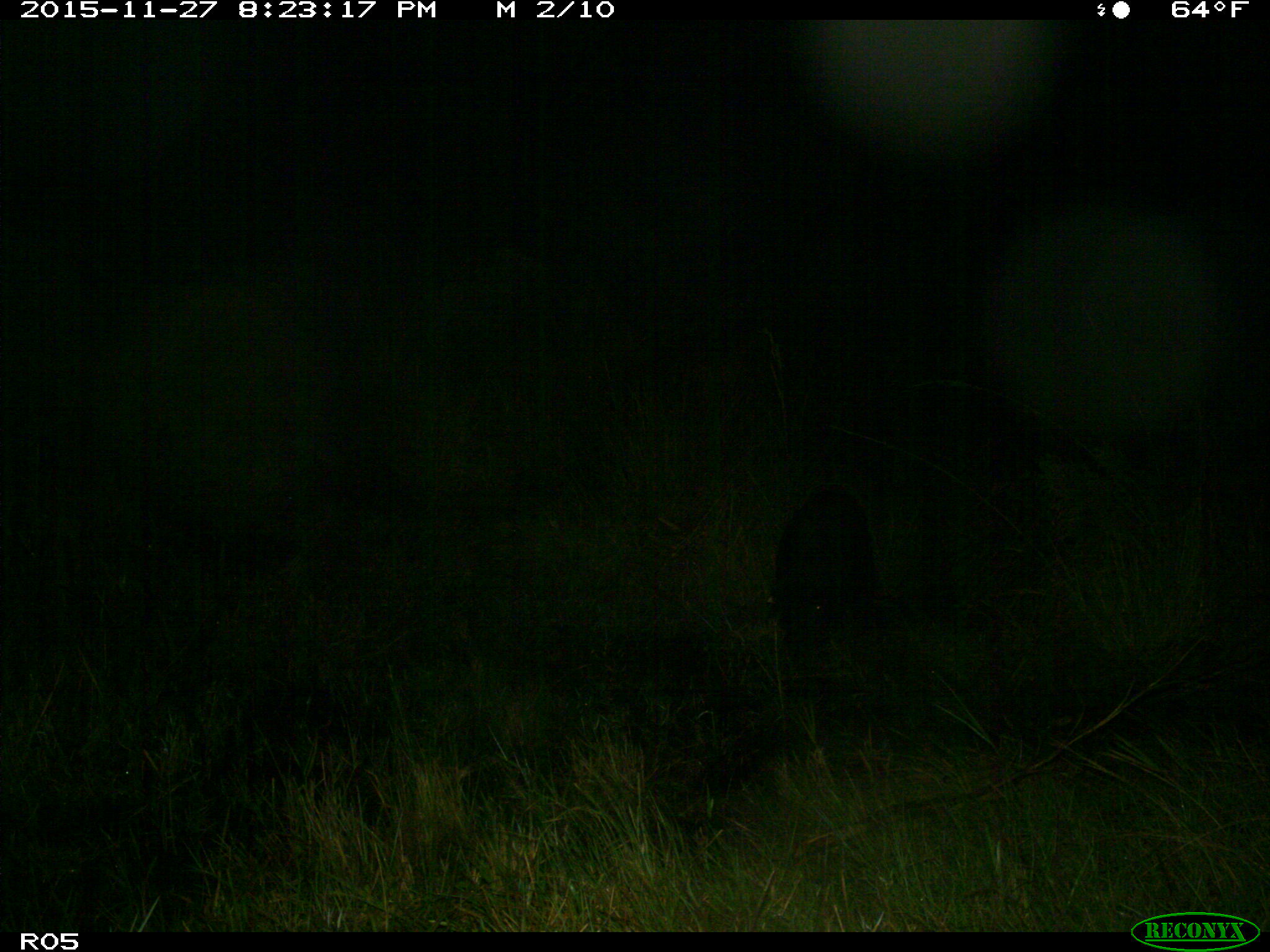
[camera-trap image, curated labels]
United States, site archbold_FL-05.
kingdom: Animalia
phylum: Chordata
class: Mammalia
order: Artiodactyla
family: Suidae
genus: Sus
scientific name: Sus scrofa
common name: wild boar